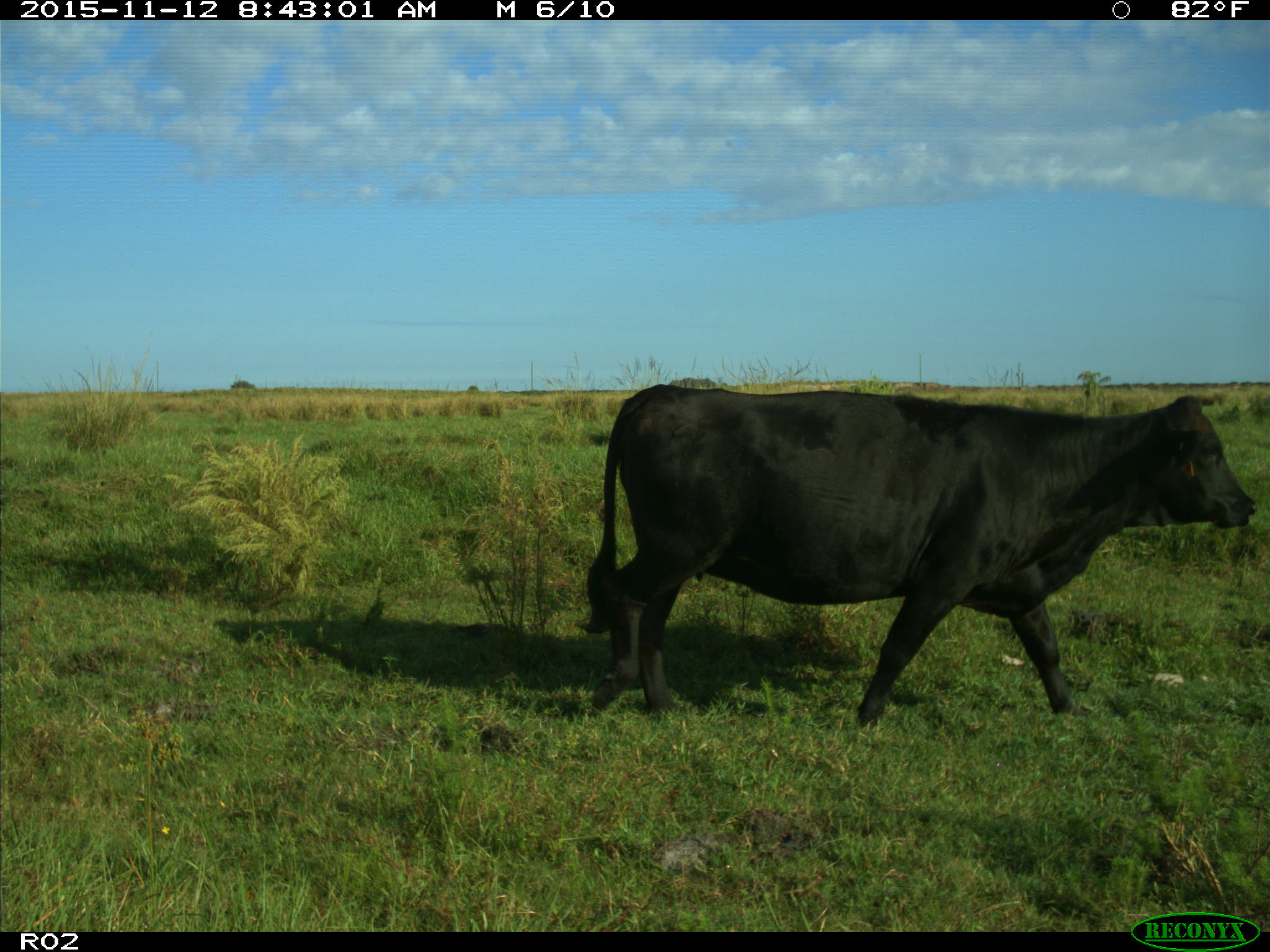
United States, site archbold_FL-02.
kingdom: Animalia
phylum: Chordata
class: Mammalia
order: Artiodactyla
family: Bovidae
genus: Bos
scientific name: Bos taurus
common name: domestic cow